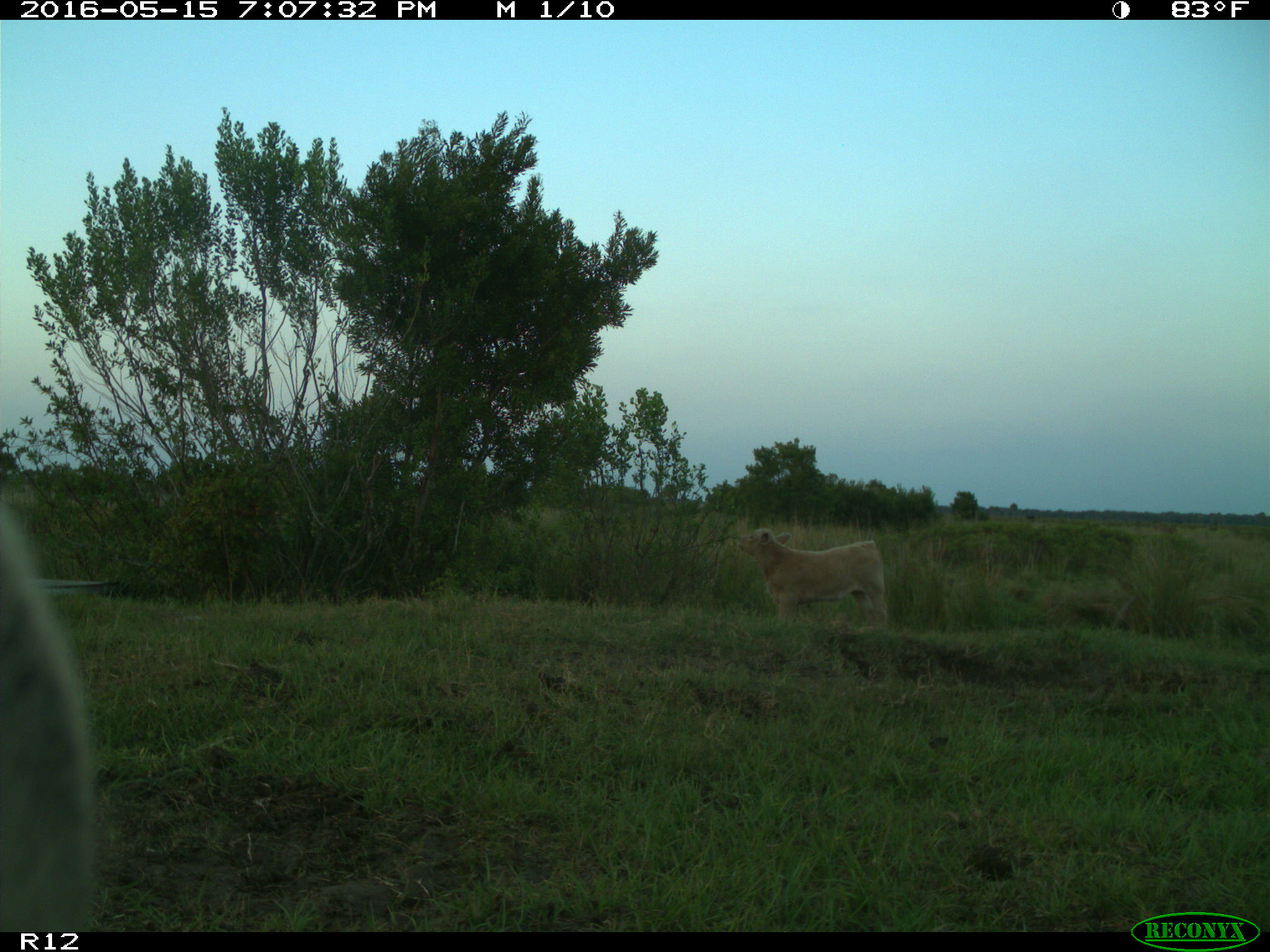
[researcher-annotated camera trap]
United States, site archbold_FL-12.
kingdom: Animalia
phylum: Chordata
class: Mammalia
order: Artiodactyla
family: Bovidae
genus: Bos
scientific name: Bos taurus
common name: domestic cow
Bos taurus (domestic cow).